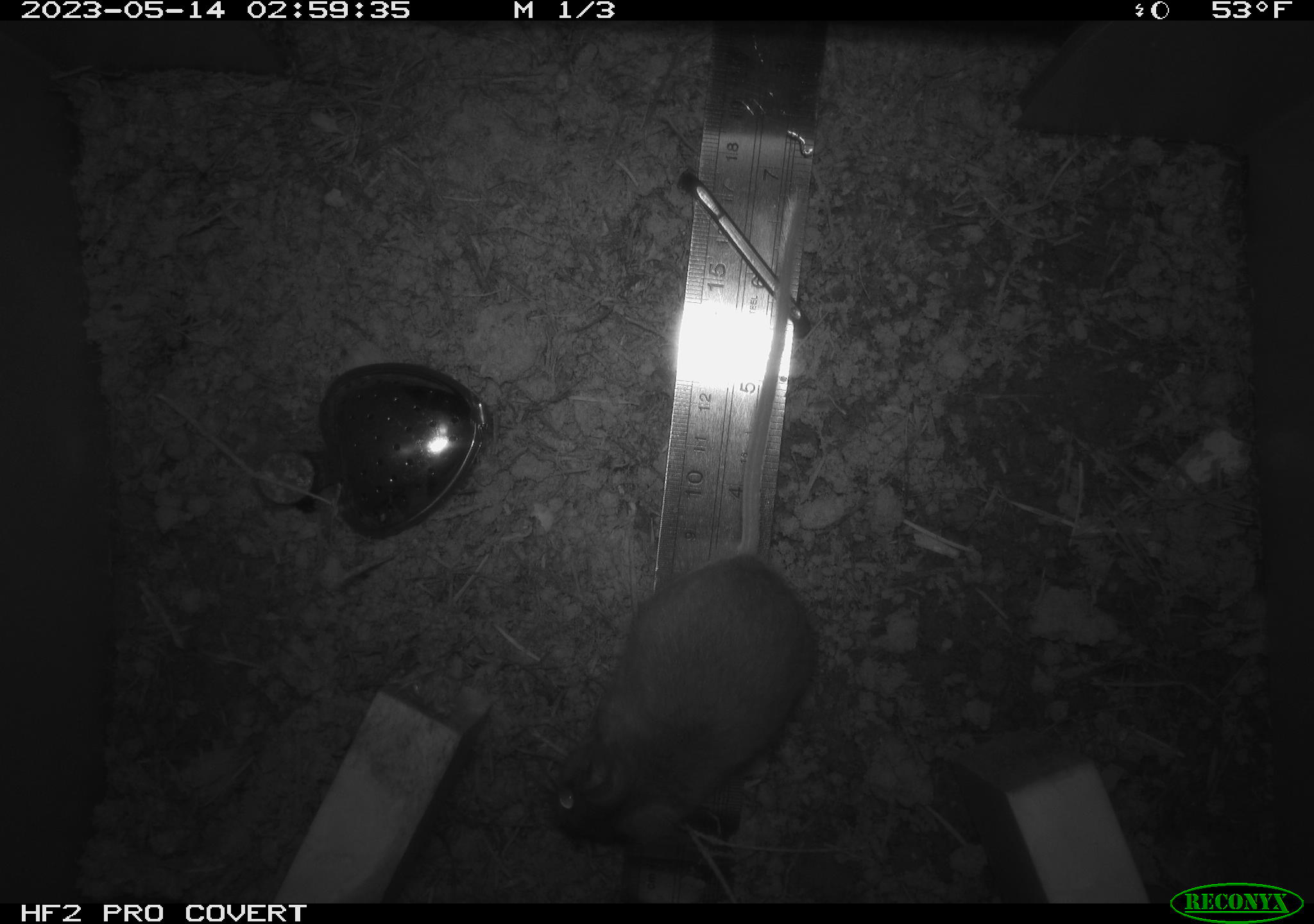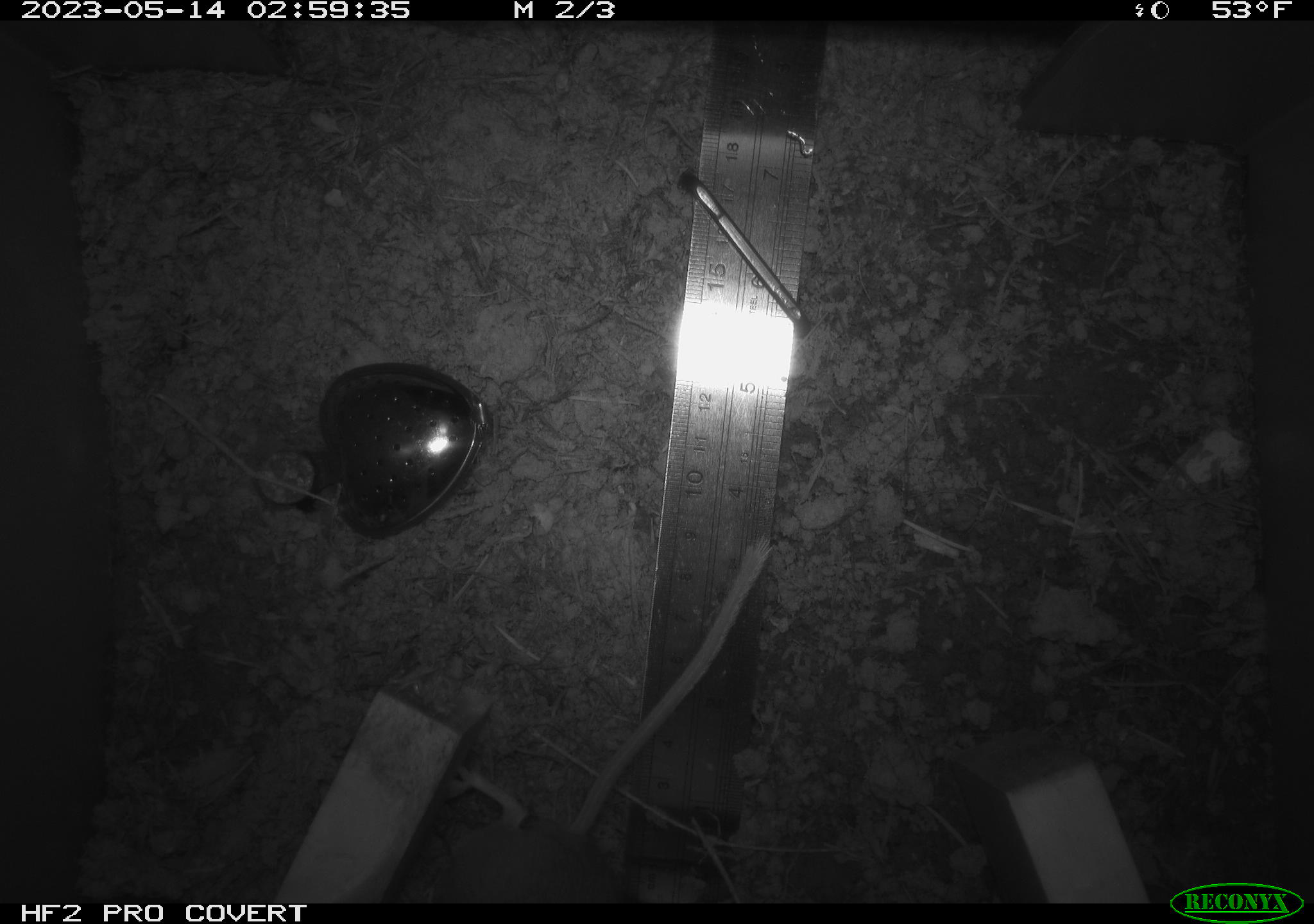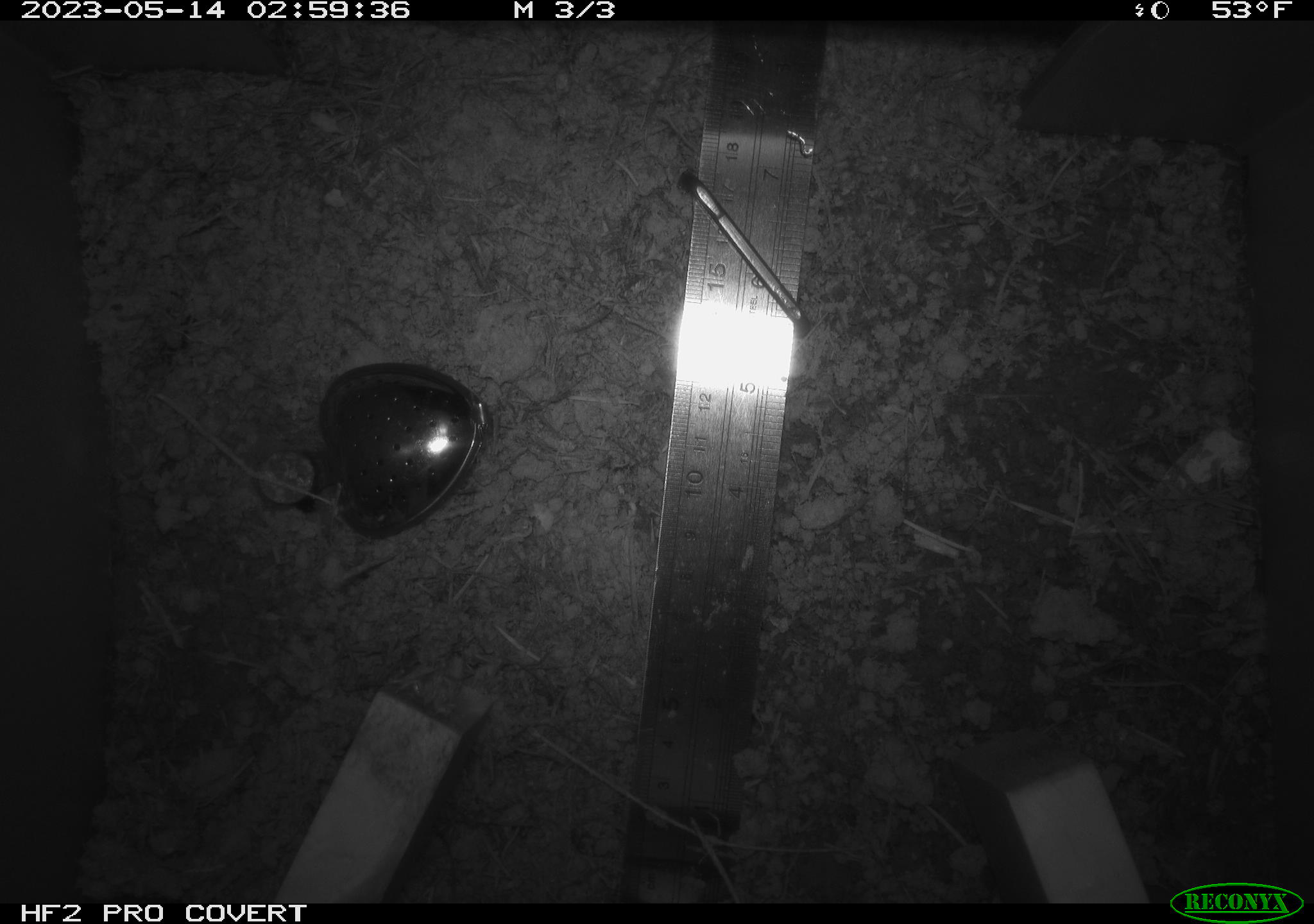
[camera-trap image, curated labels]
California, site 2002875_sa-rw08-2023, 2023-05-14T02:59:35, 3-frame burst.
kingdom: Animalia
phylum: Chordata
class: Mammalia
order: Rodentia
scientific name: Rodentia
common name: mouse species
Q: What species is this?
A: Mouse species (Rodentia).